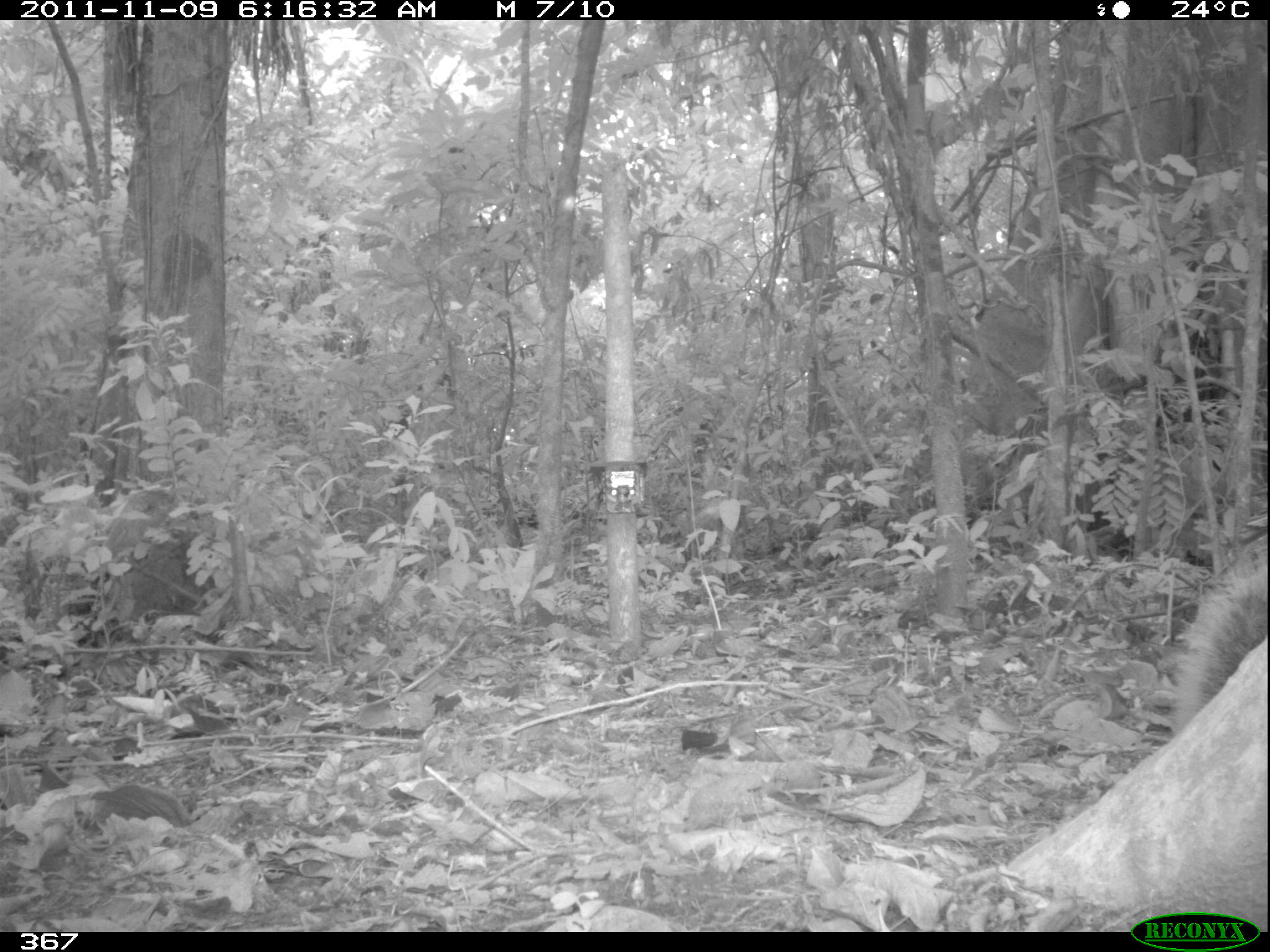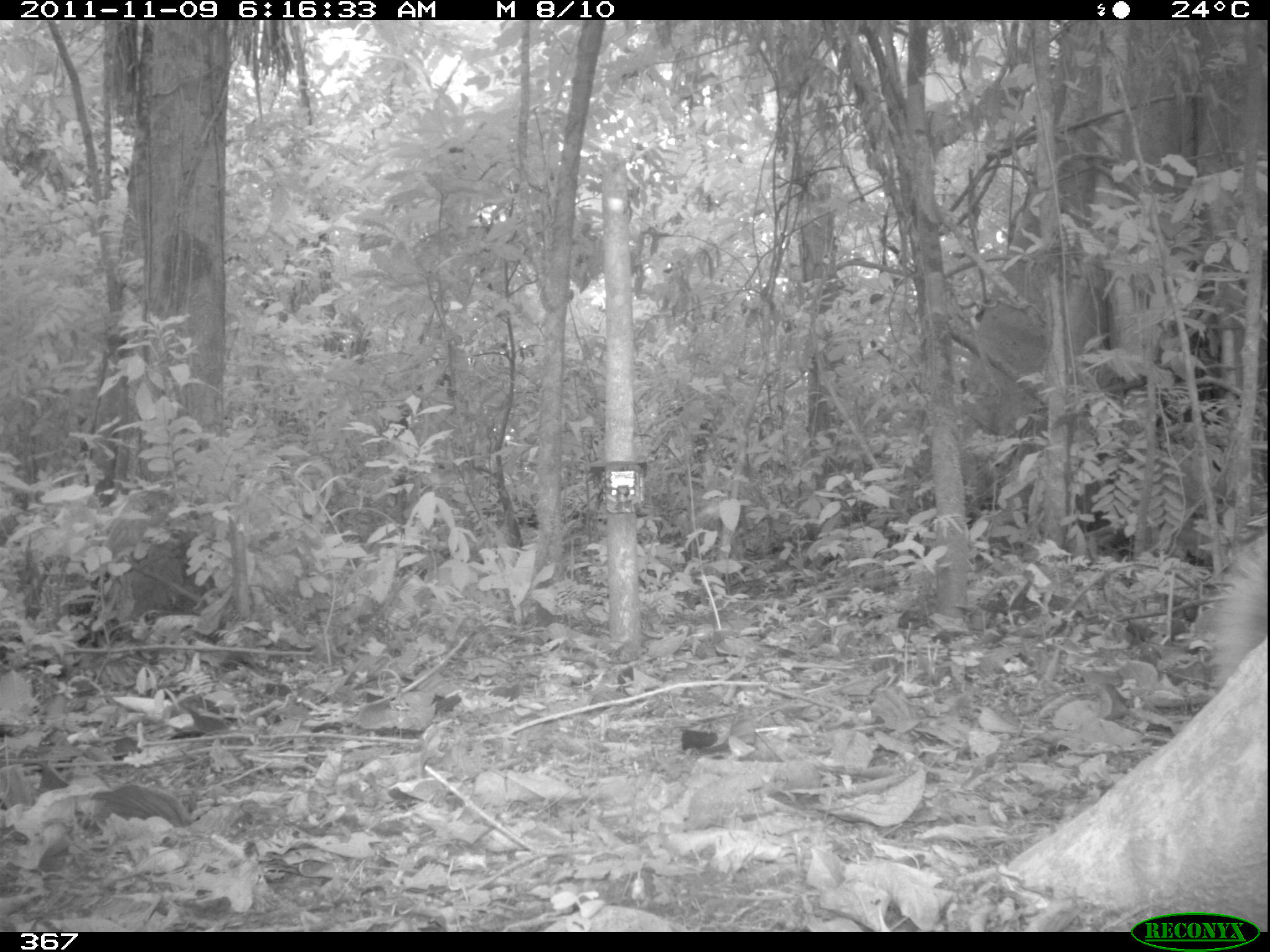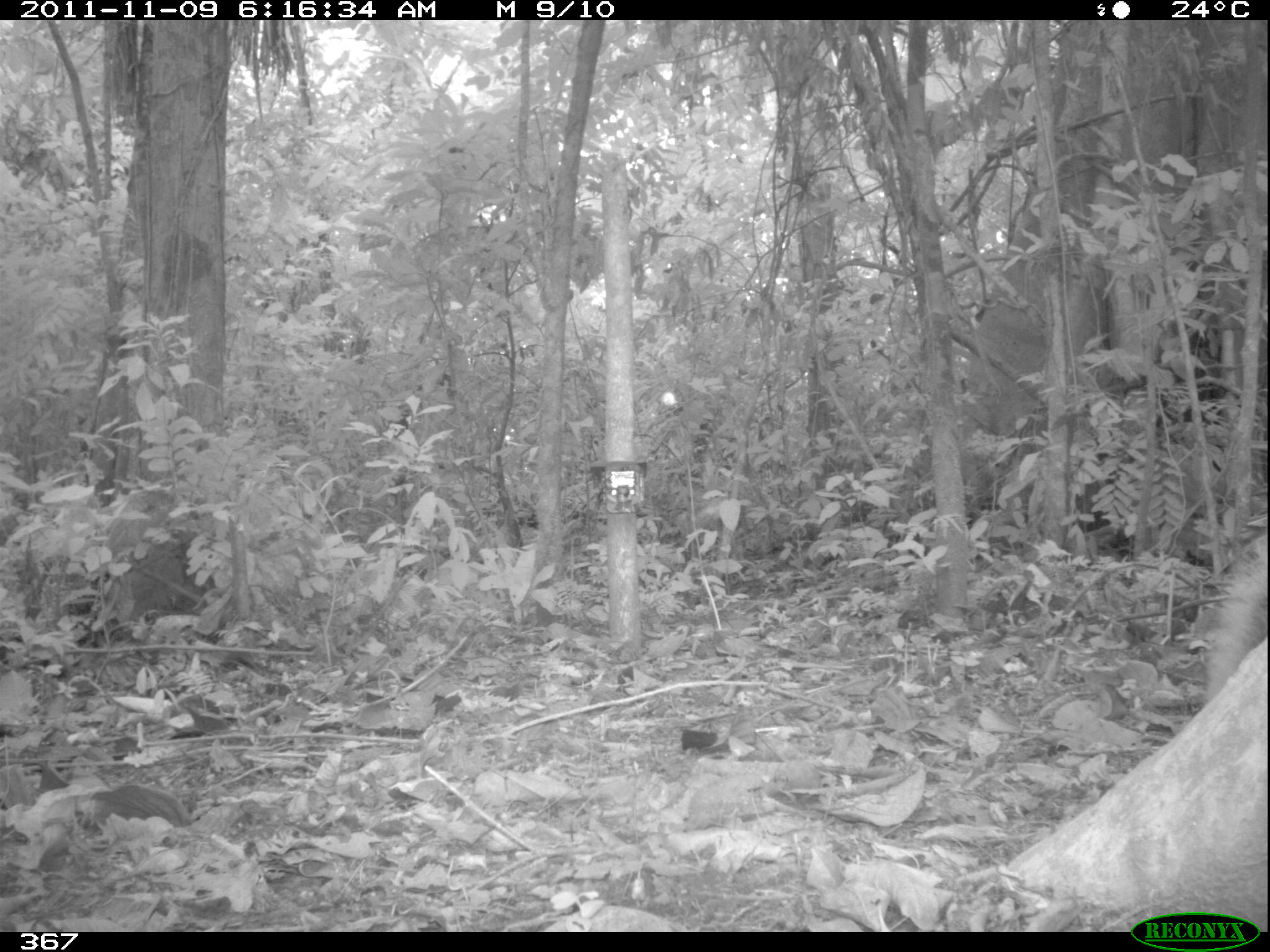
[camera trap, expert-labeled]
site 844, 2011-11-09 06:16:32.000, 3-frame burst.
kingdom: Animalia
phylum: Chordata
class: Mammalia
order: Rodentia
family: Sciuridae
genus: Sciurus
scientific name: Sciurus spadiceus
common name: southern amazon red squirrel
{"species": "Sciurus spadiceus (southern amazon red squirrel)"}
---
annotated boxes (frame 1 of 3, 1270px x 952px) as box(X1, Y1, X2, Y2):
sciurus spadiceus: box(1168, 554, 1268, 738)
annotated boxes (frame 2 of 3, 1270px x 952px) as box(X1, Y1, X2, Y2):
sciurus spadiceus: box(1211, 532, 1269, 702)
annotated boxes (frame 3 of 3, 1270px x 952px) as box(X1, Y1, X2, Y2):
sciurus spadiceus: box(1205, 532, 1267, 702)